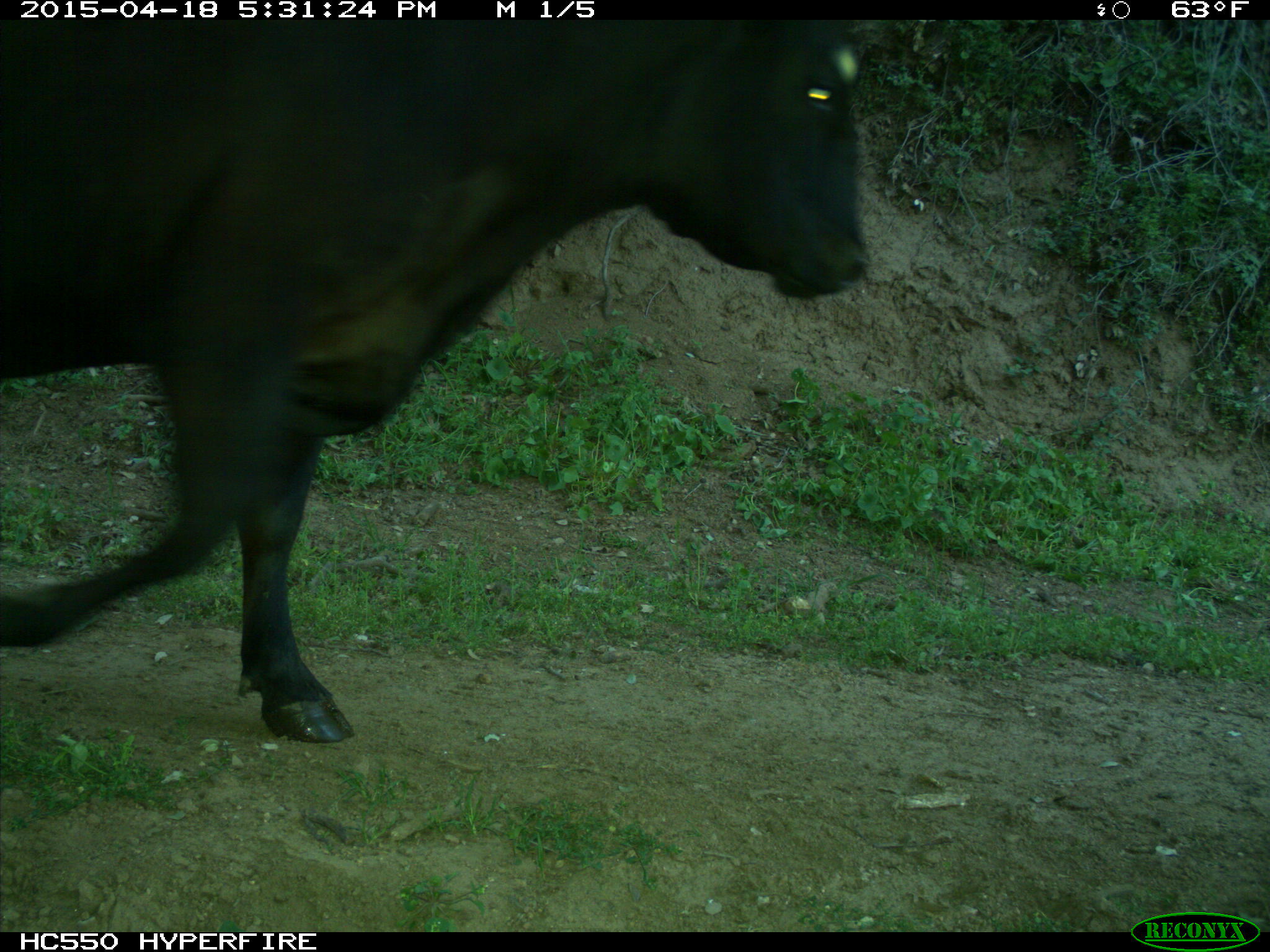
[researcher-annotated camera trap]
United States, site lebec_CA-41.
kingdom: Animalia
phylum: Chordata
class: Mammalia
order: Artiodactyla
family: Bovidae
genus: Bos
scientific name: Bos taurus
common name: domestic cow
Bos taurus (domestic cow).